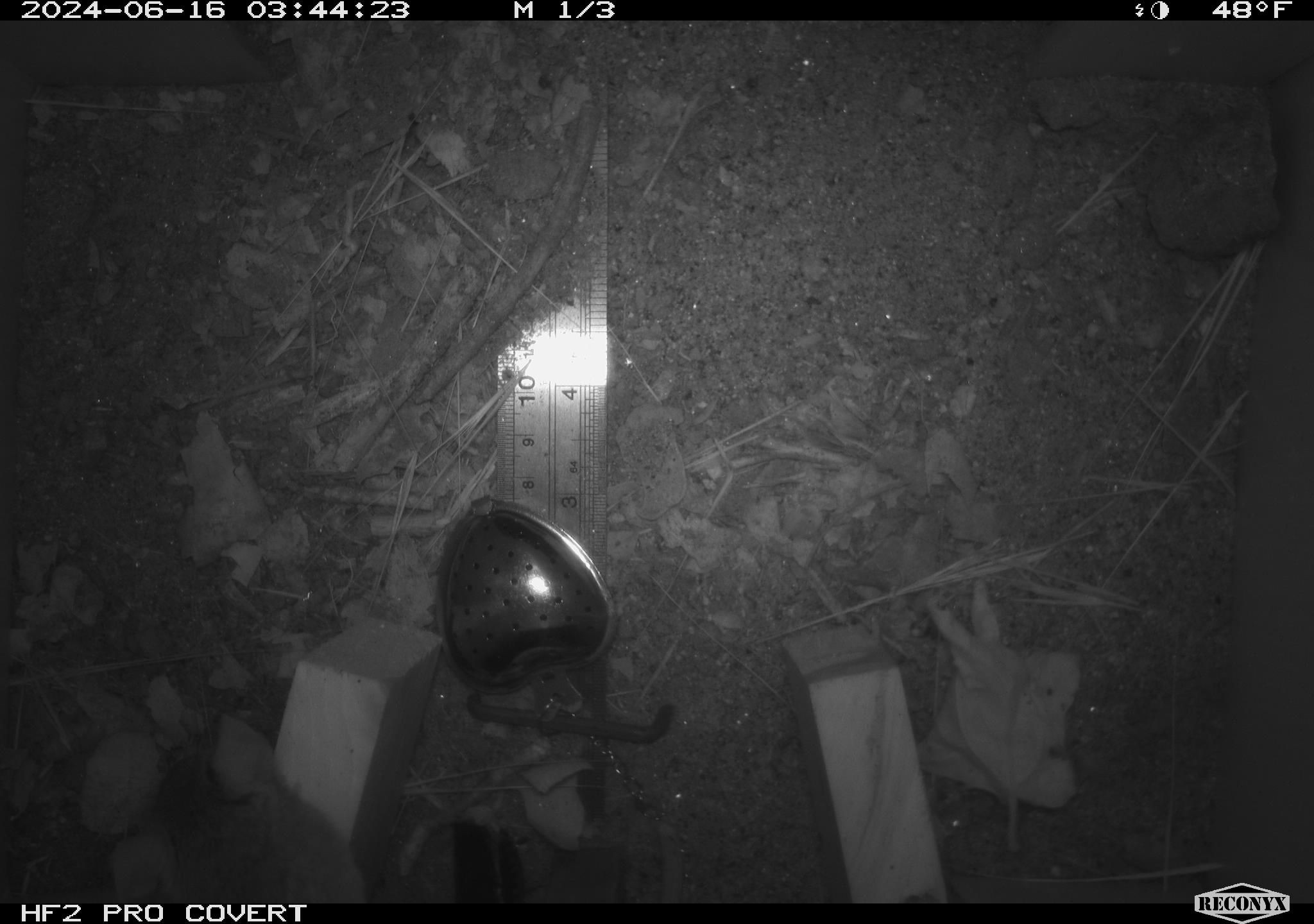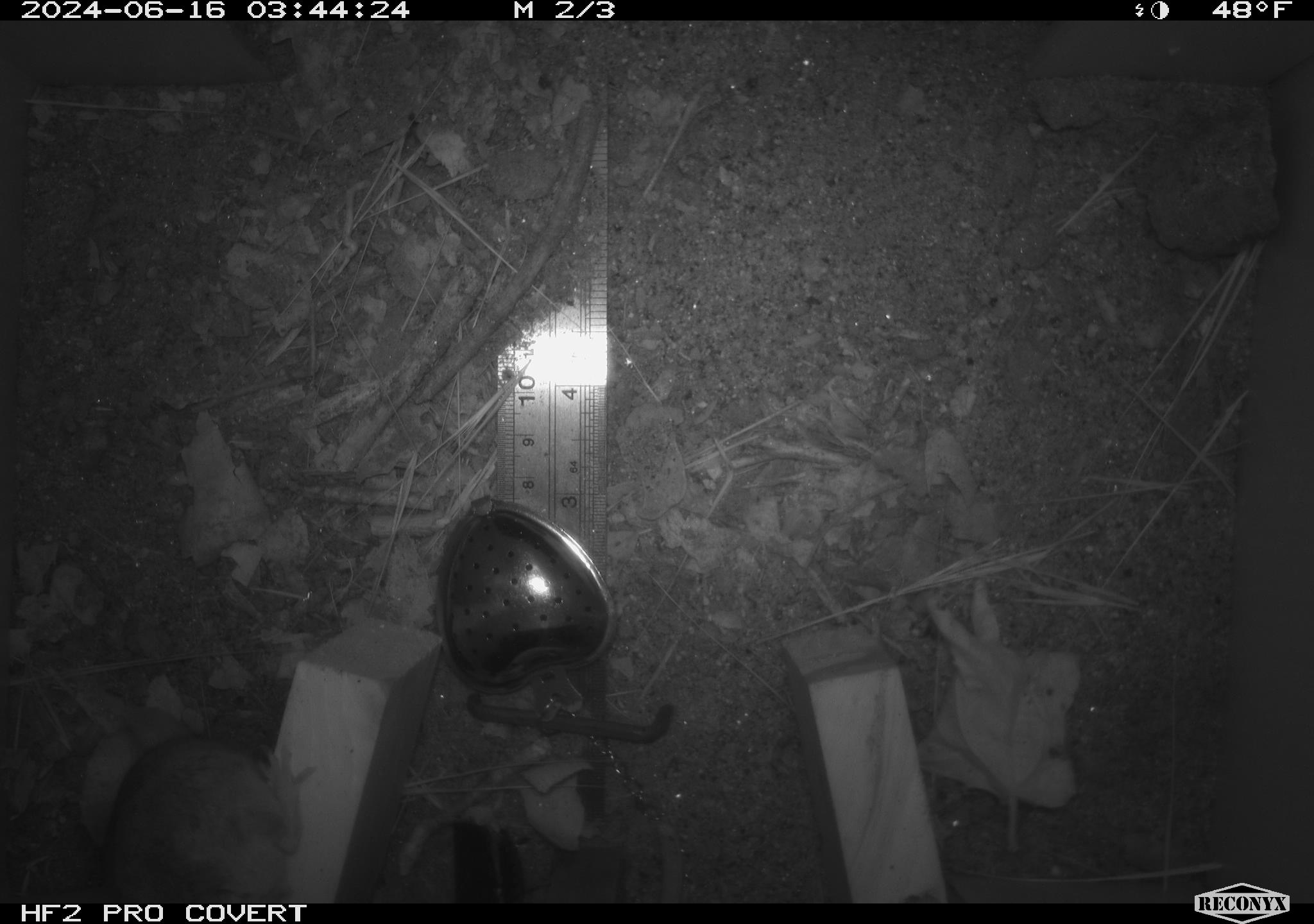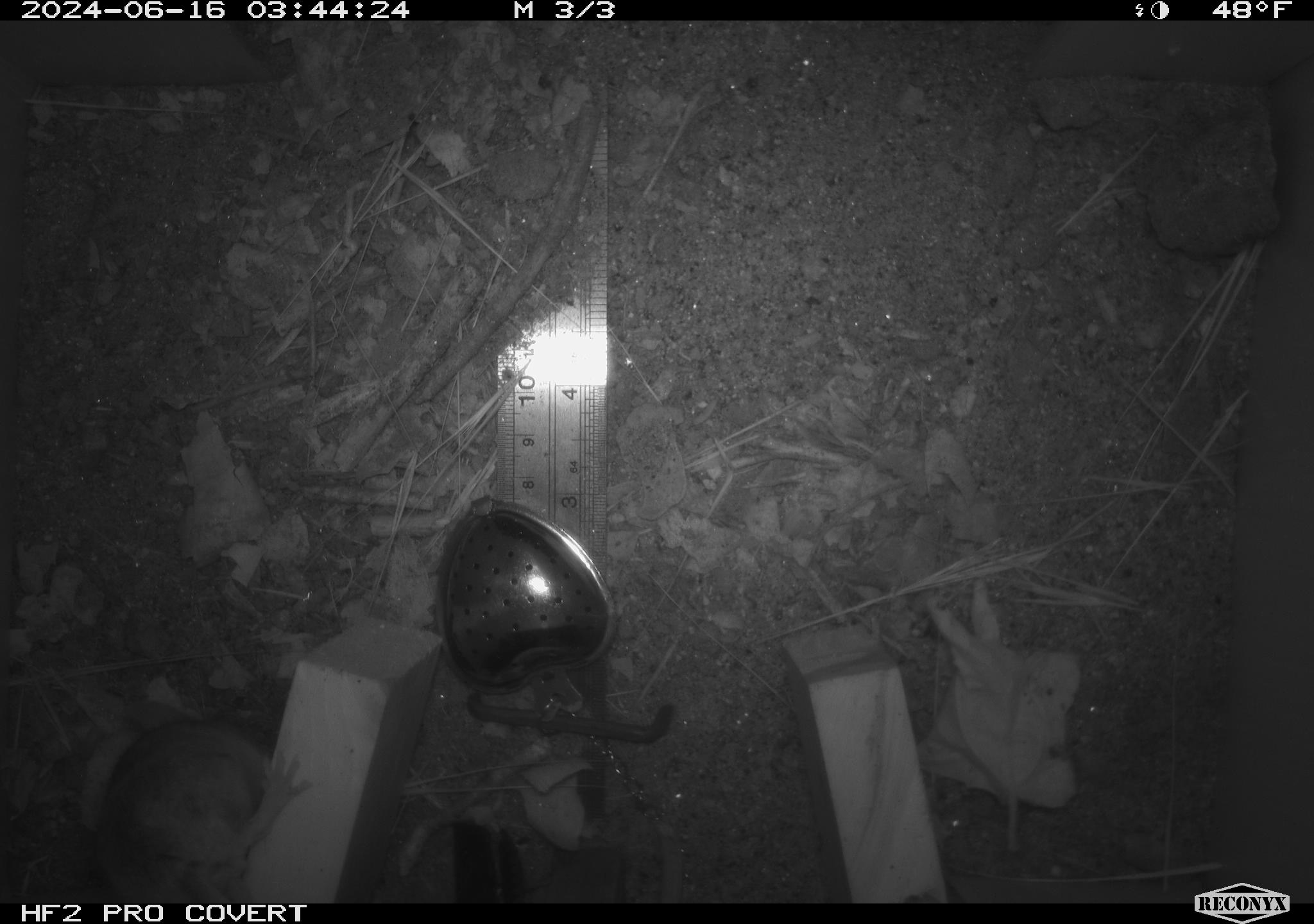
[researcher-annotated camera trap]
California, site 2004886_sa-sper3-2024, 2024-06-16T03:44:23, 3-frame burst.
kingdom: Animalia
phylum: Chordata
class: Mammalia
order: Rodentia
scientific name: Rodentia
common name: mouse species